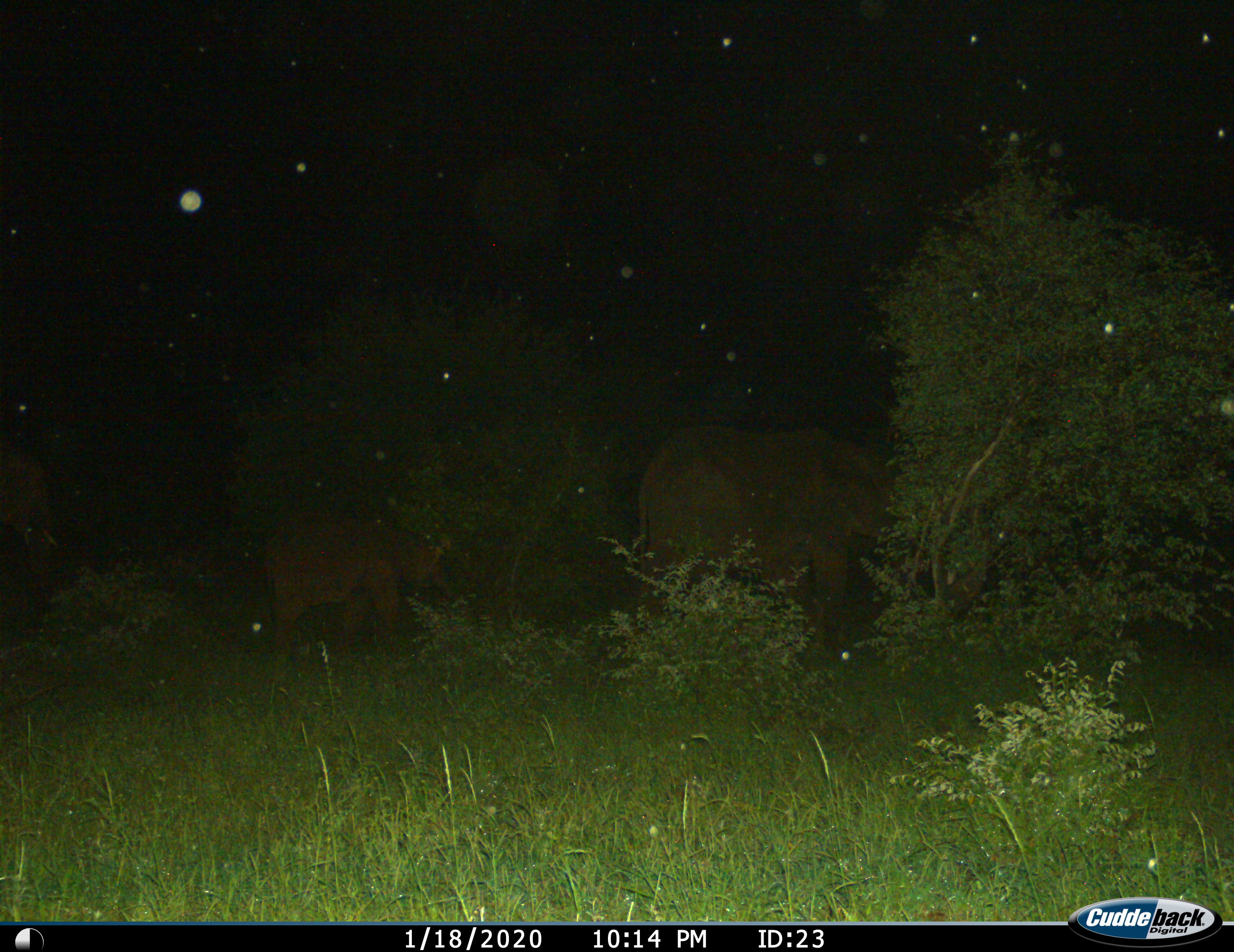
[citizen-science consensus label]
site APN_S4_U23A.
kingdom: Animalia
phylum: Chordata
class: Mammalia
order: Proboscidea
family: Elephantidae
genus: Loxodonta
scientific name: Loxodonta africana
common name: african bush elephant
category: elephant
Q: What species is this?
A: Elephant (african bush elephant) (Loxodonta africana).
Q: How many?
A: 2.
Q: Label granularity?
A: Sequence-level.